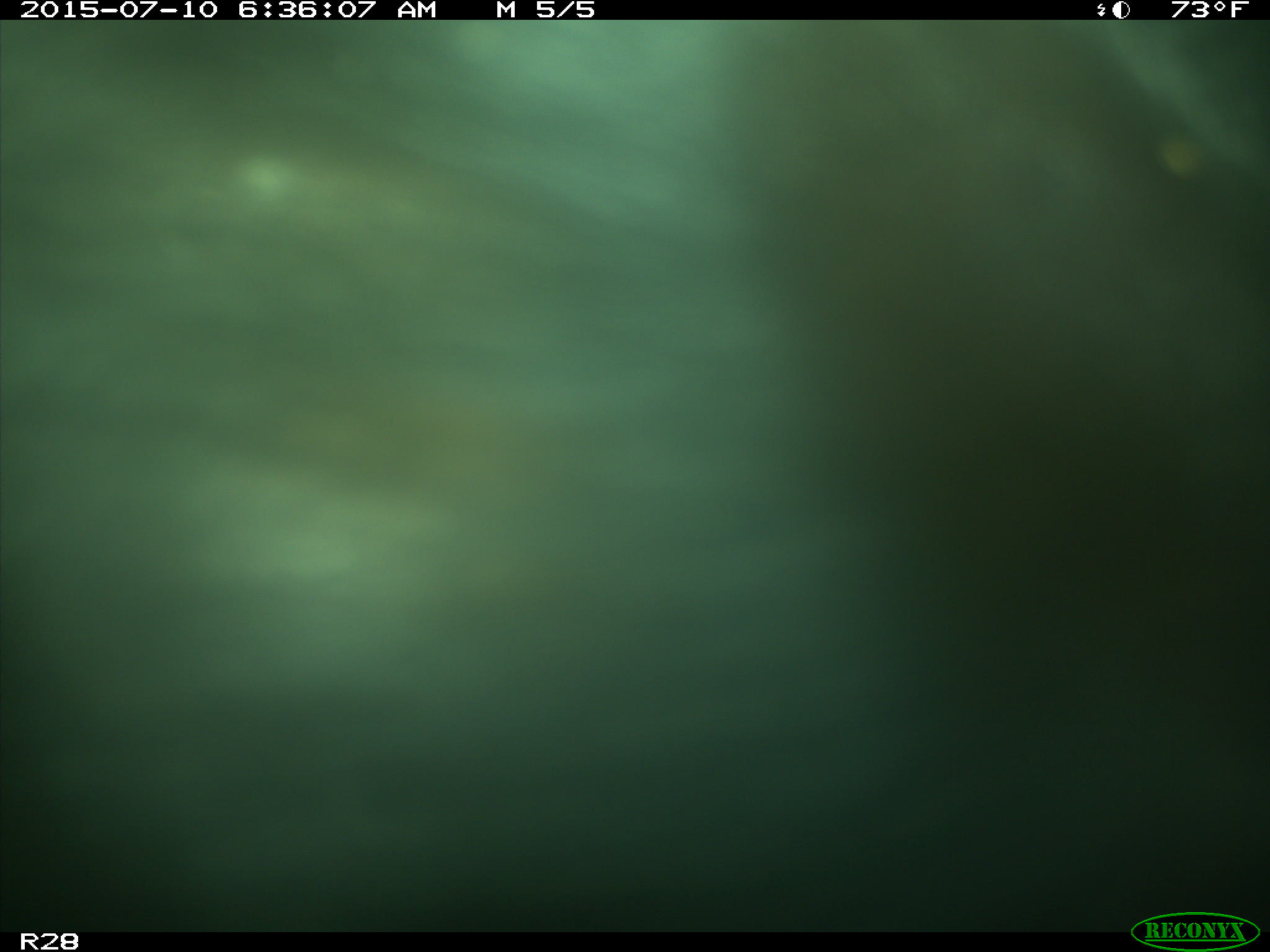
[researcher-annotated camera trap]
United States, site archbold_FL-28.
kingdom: Animalia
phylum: Chordata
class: Mammalia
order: Artiodactyla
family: Bovidae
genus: Bos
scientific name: Bos taurus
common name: domestic cow